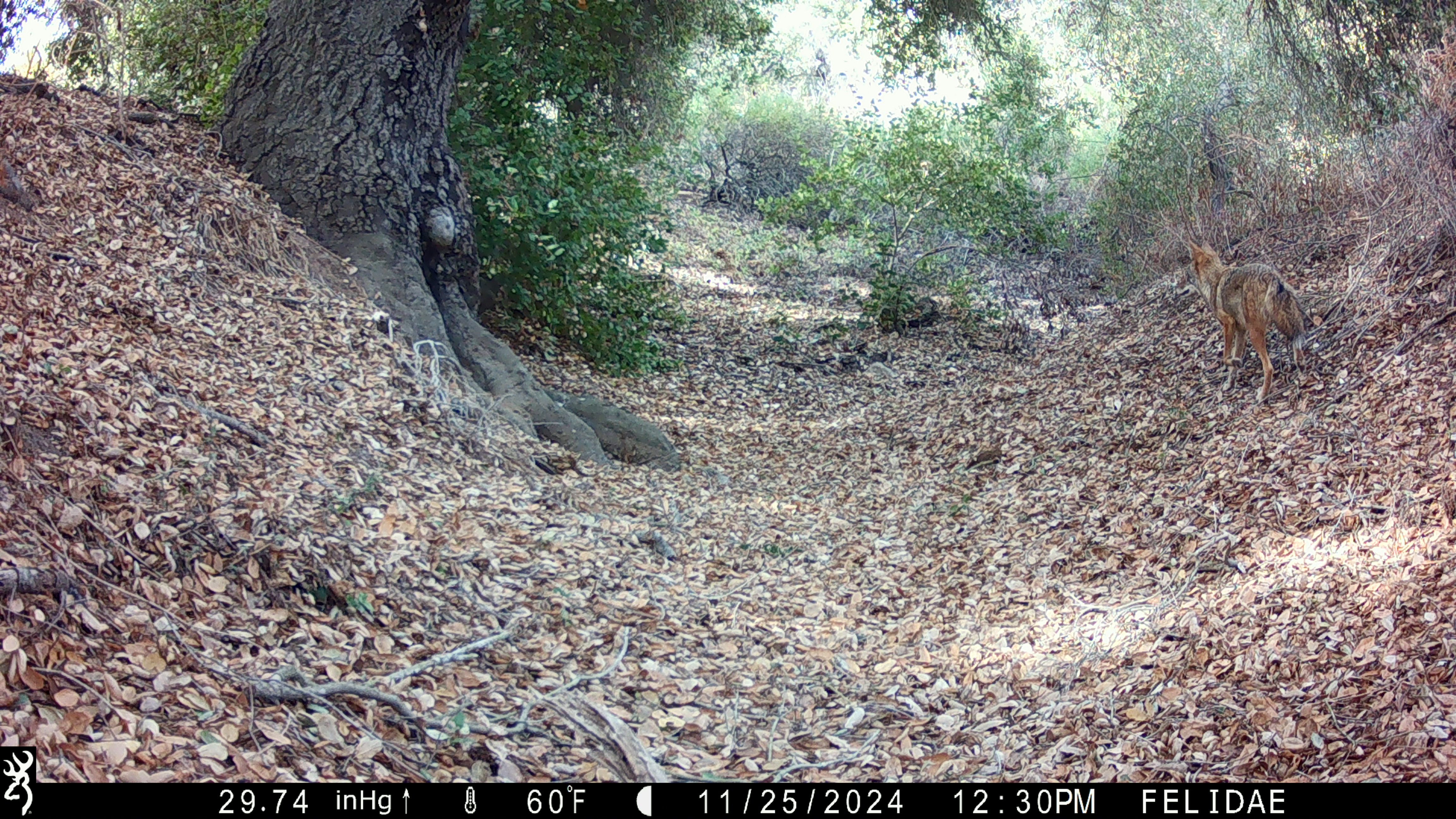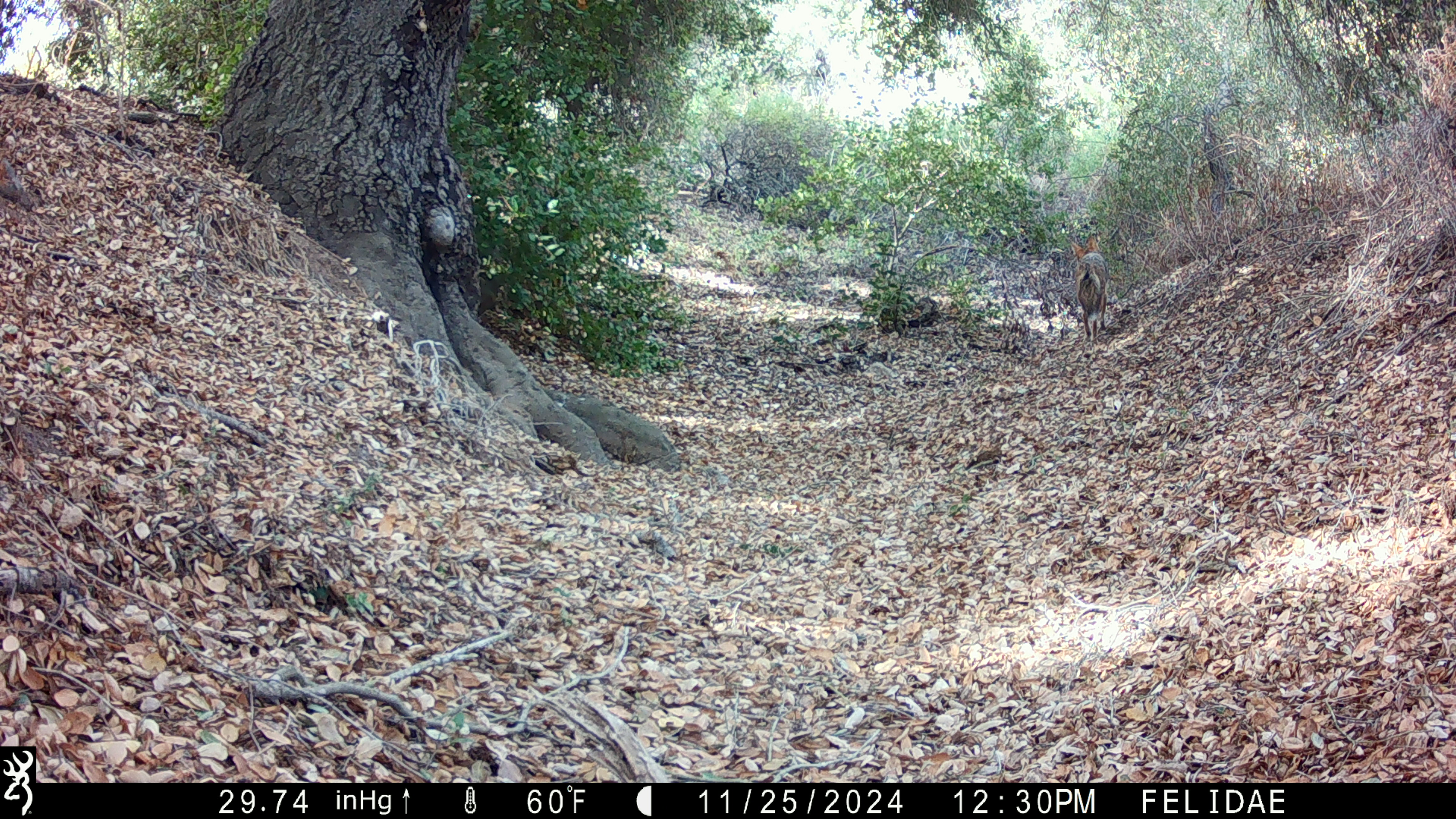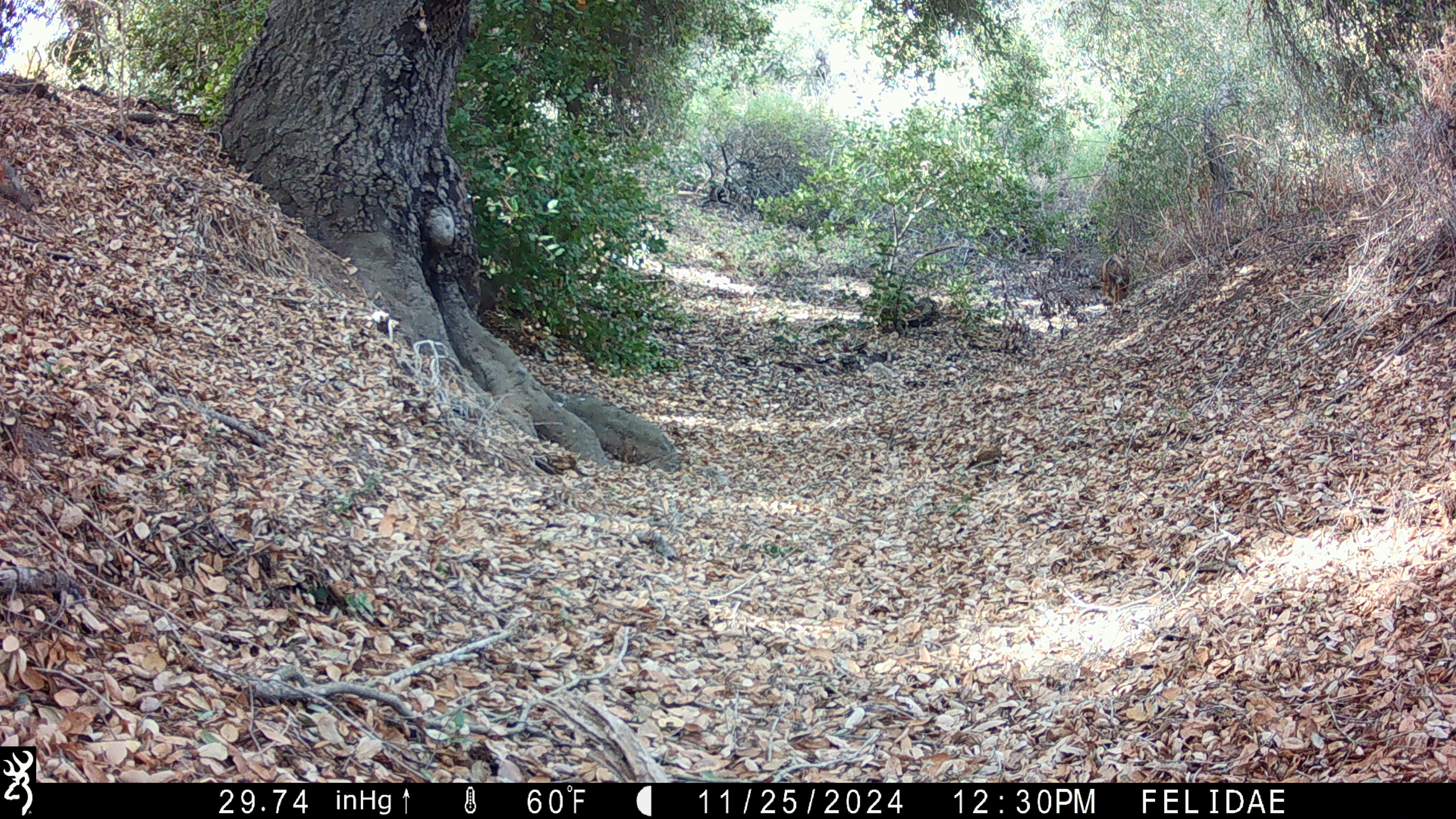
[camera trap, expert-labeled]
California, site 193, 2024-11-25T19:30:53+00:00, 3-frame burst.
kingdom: Animalia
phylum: Chordata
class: Mammalia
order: Carnivora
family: Canidae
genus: Canis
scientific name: Canis latrans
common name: coyote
Coyote (Canis latrans).